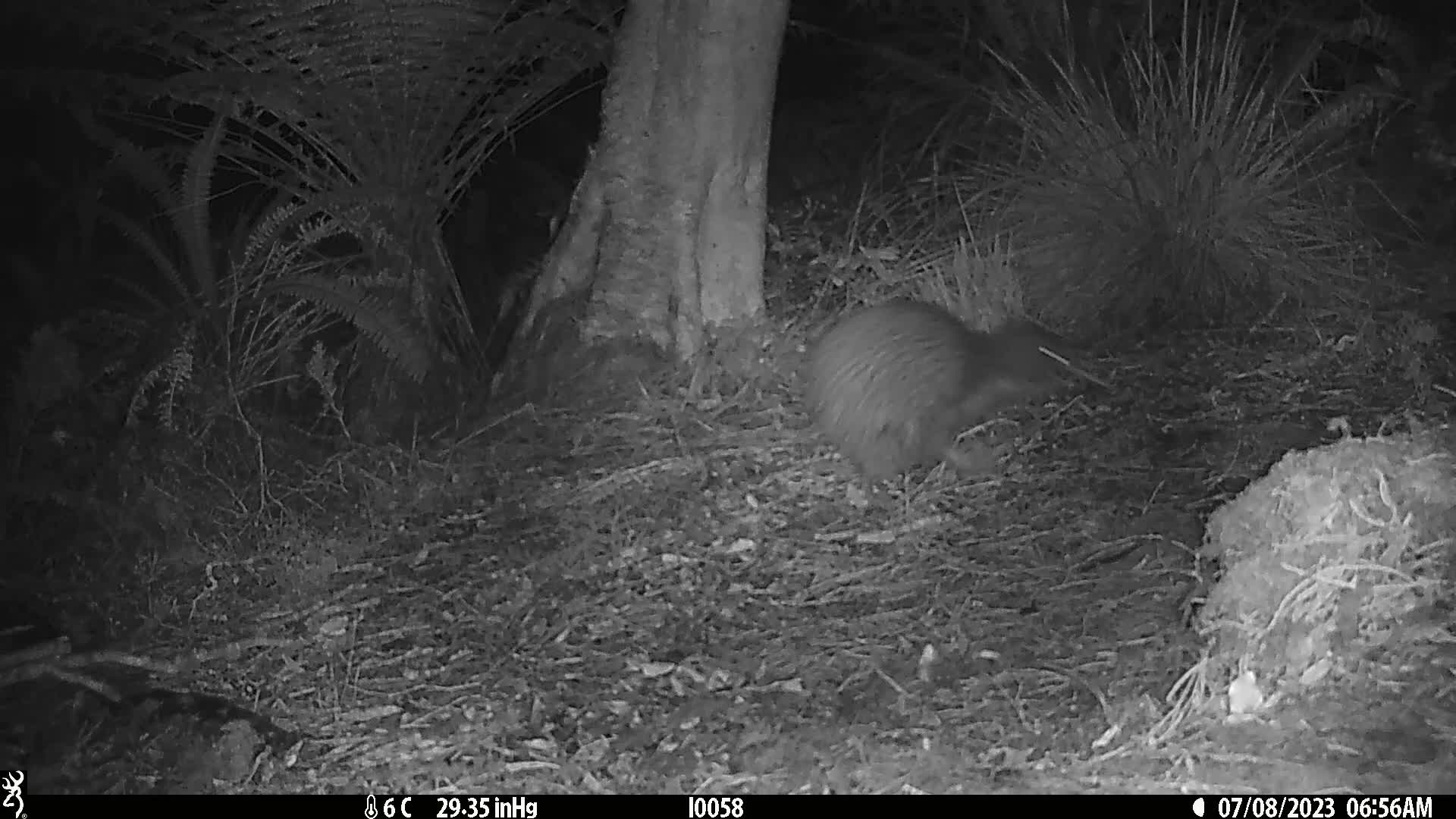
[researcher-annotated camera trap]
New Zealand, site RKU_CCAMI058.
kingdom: Animalia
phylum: Chordata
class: Aves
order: Apterygiformes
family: Apterygidae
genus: Apteryx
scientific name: Apteryx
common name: kiwi